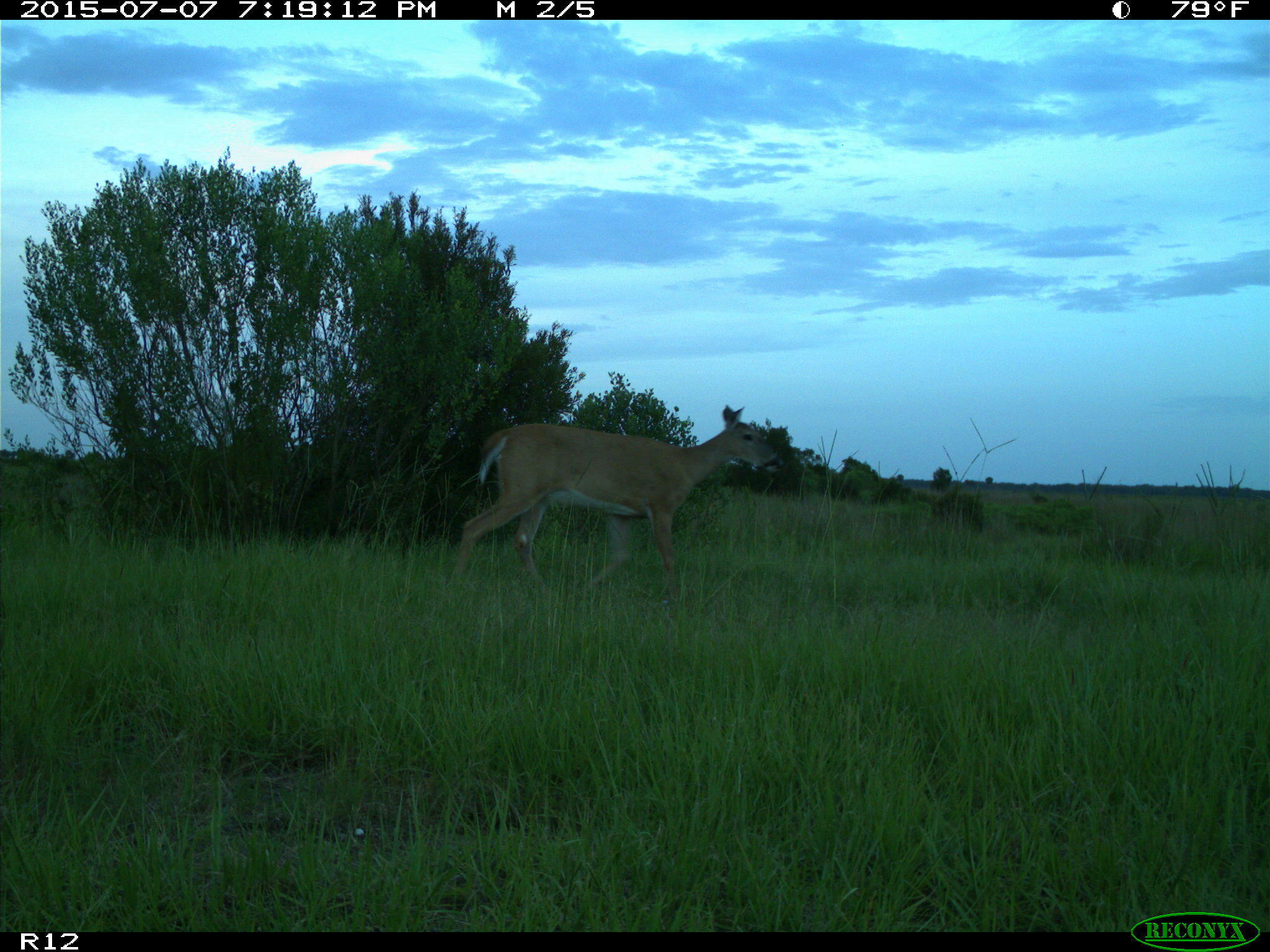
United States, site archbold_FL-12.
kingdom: Animalia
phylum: Chordata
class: Mammalia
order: Artiodactyla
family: Cervidae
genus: Odocoileus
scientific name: Odocoileus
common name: deer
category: unidentified deer